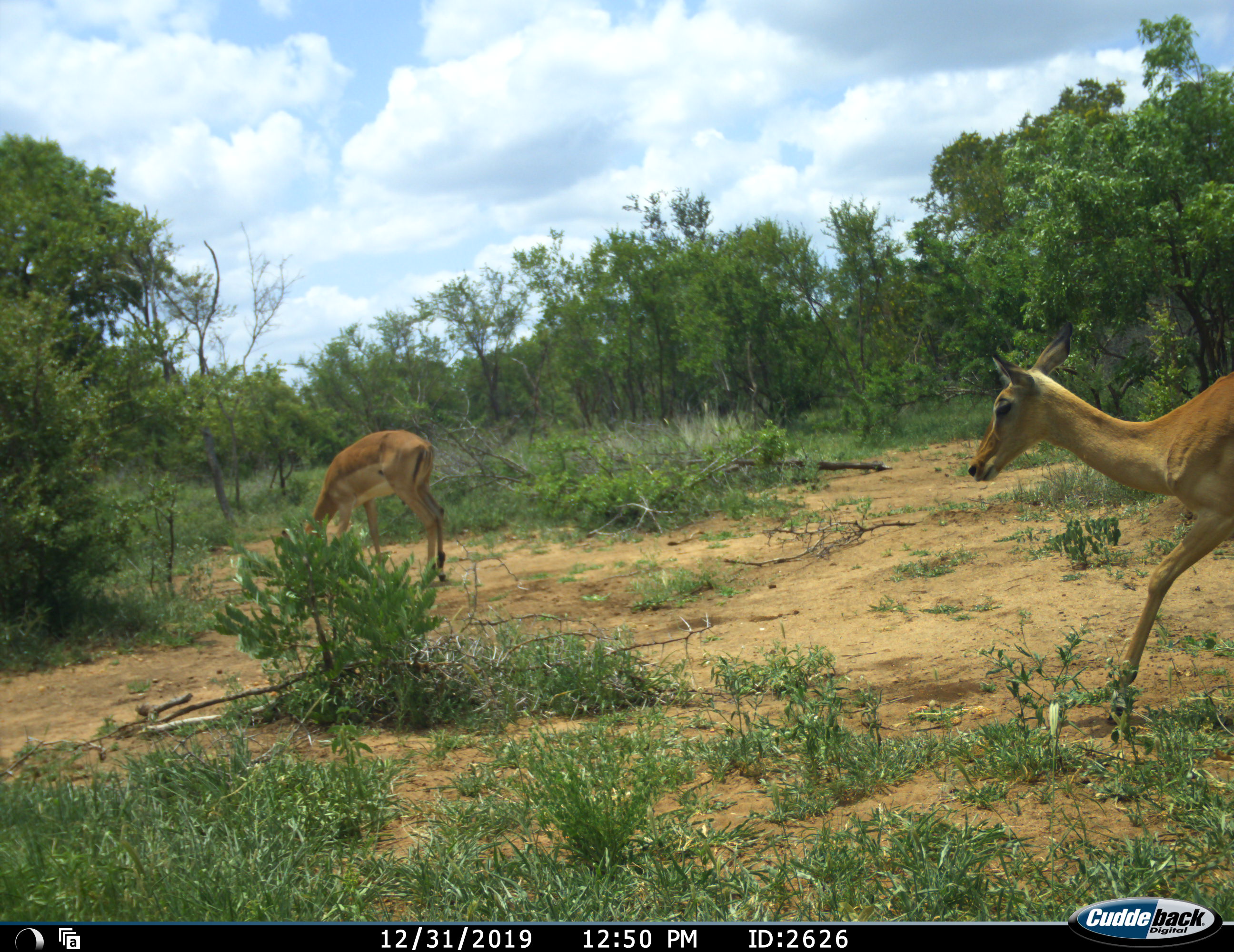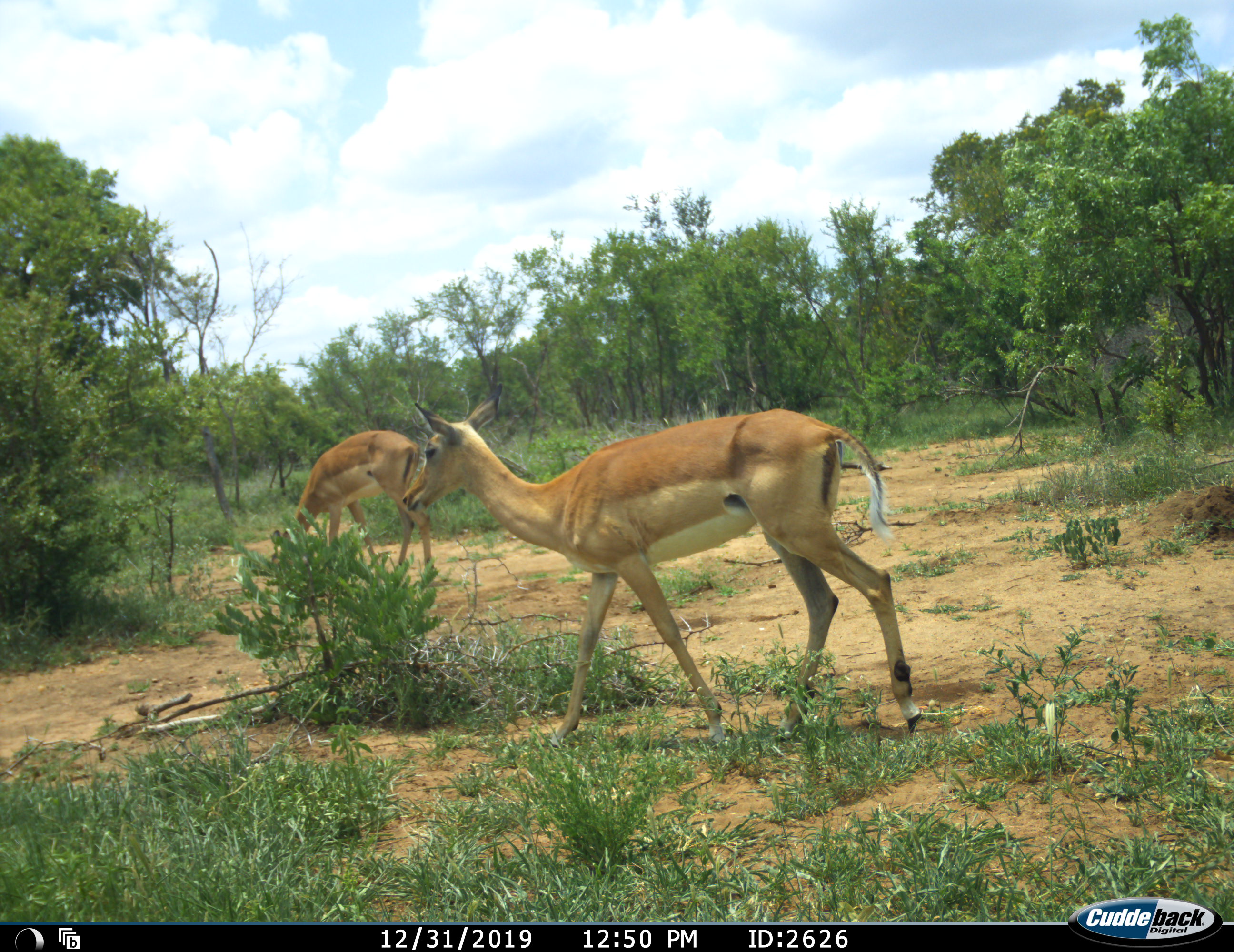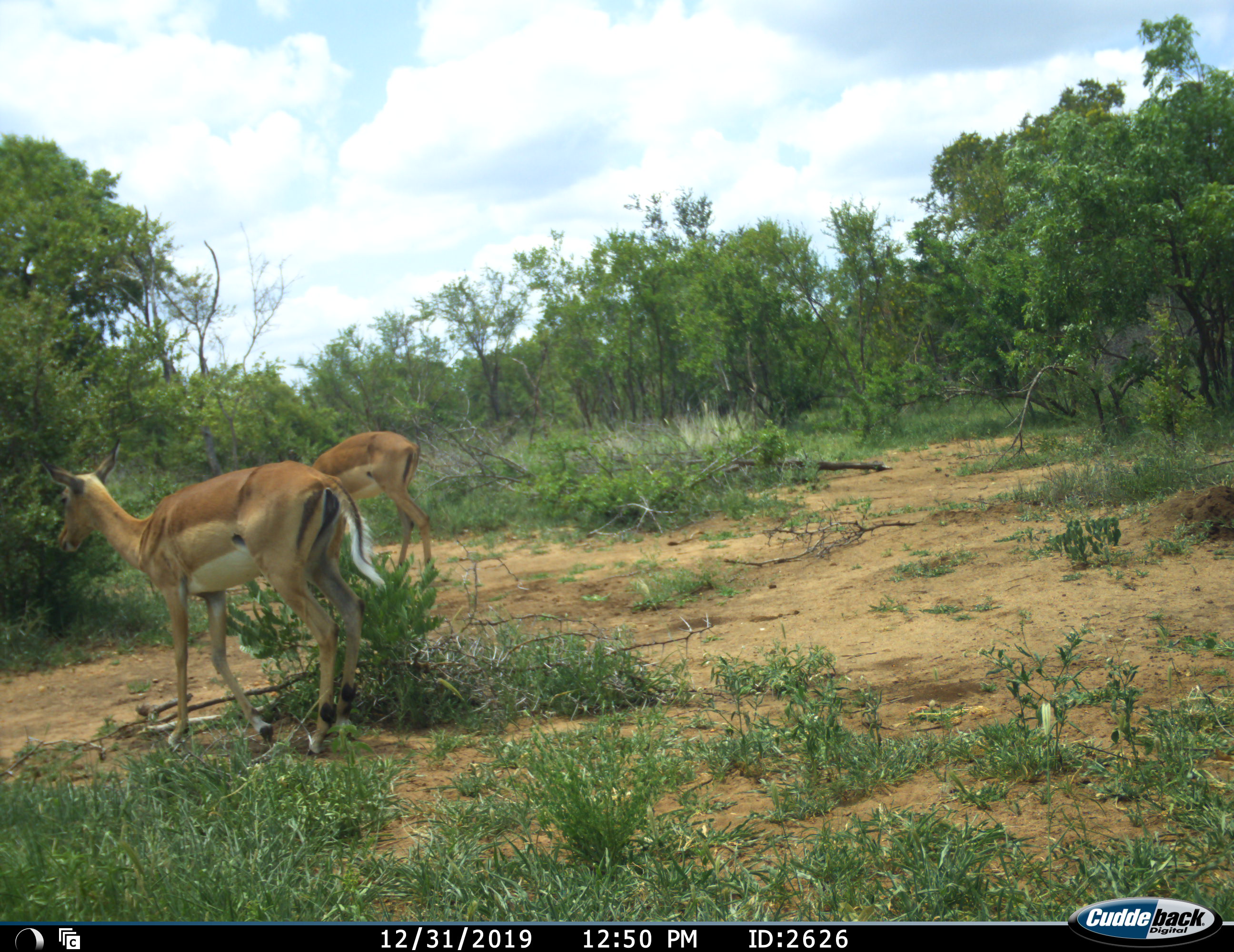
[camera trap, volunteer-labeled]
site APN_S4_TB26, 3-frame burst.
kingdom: Animalia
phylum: Chordata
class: Mammalia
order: Artiodactyla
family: Bovidae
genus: Aepyceros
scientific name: Aepyceros melampus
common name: impala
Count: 2.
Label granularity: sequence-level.